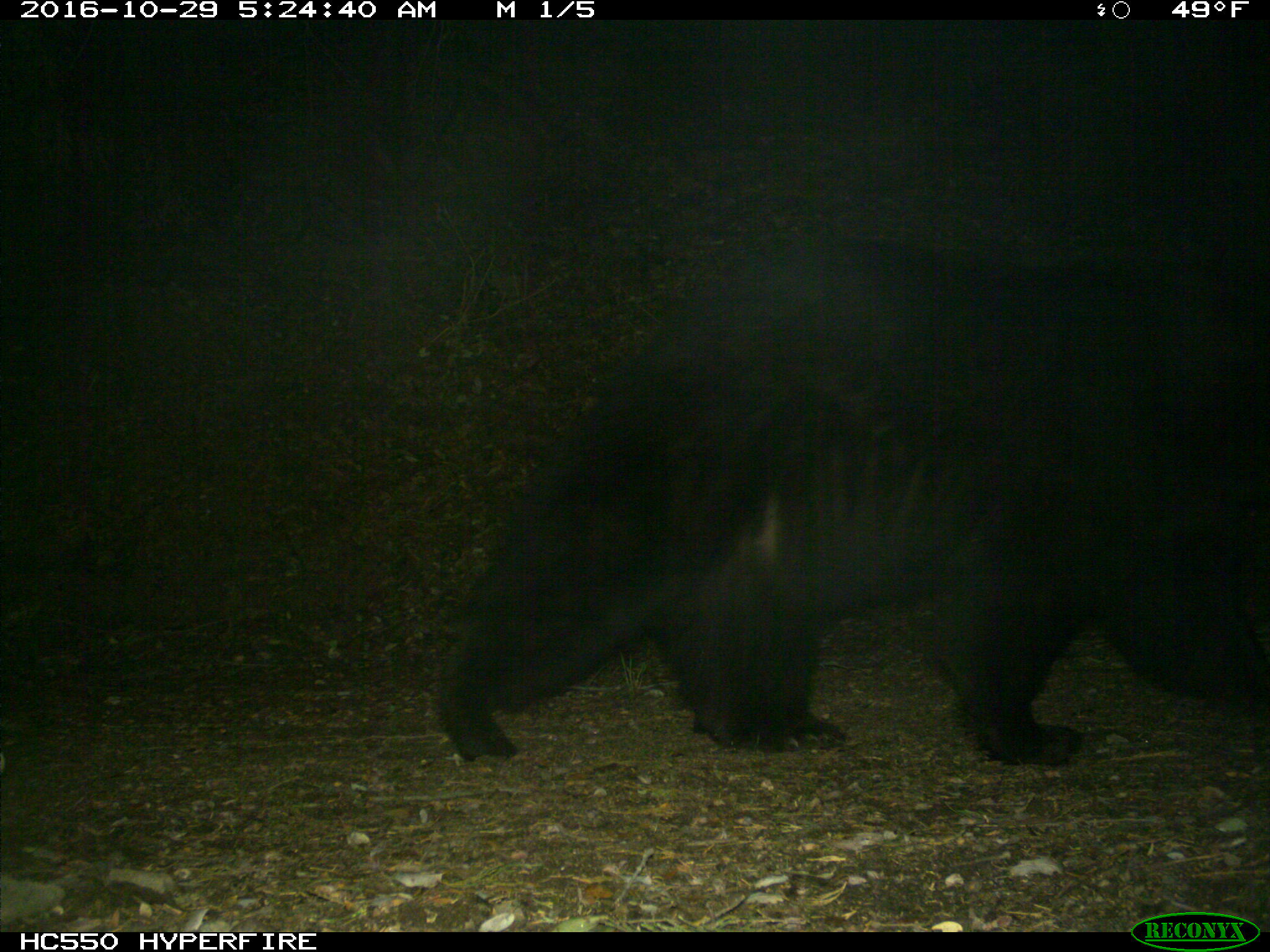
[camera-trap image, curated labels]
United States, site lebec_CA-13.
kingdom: Animalia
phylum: Chordata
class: Mammalia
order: Carnivora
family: Ursidae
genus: Ursus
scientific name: Ursus americanus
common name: american black bear